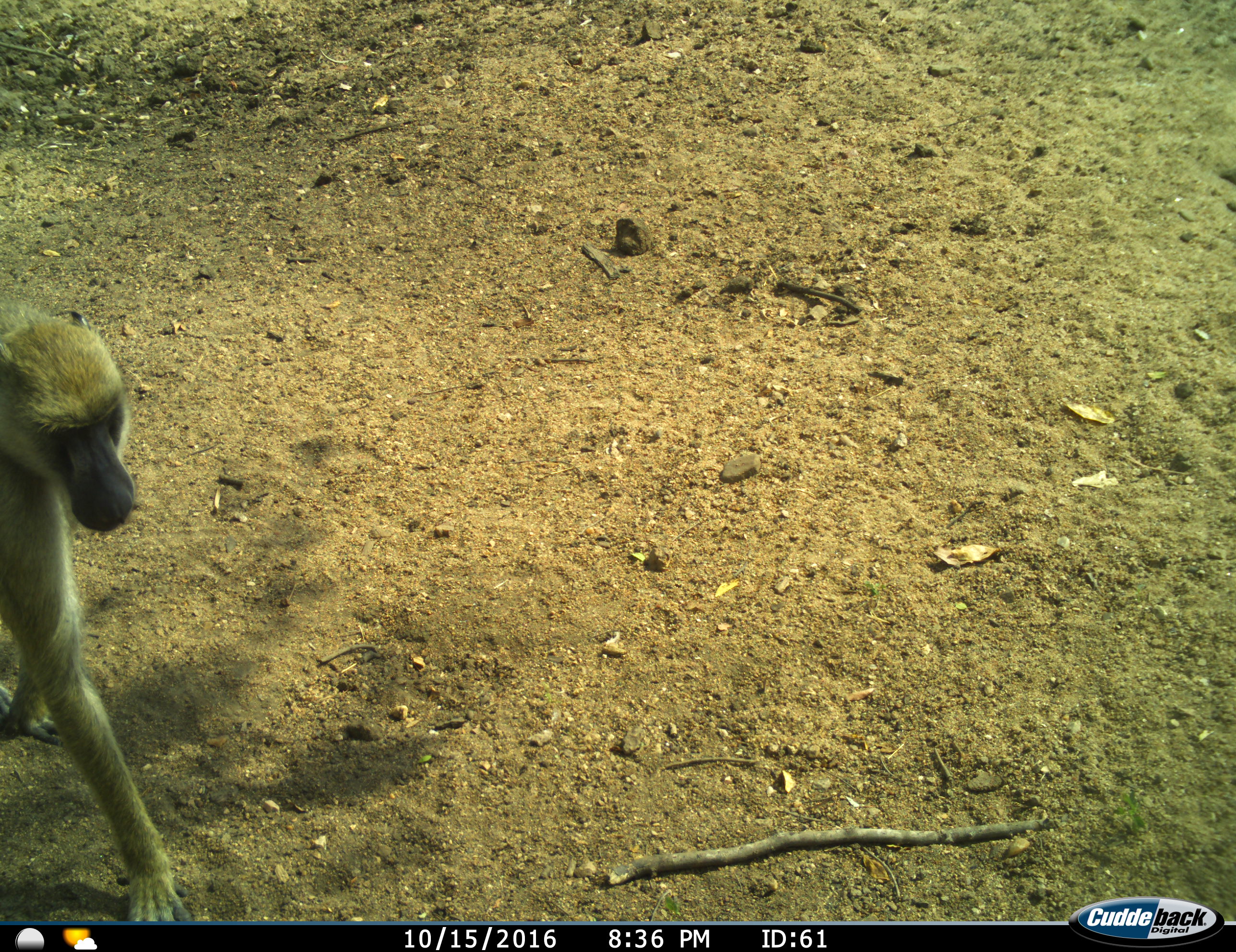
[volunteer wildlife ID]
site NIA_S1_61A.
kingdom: Animalia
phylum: Chordata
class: Mammalia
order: Primates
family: Cercopithecidae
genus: Papio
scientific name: Papio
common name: baboon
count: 1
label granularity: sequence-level